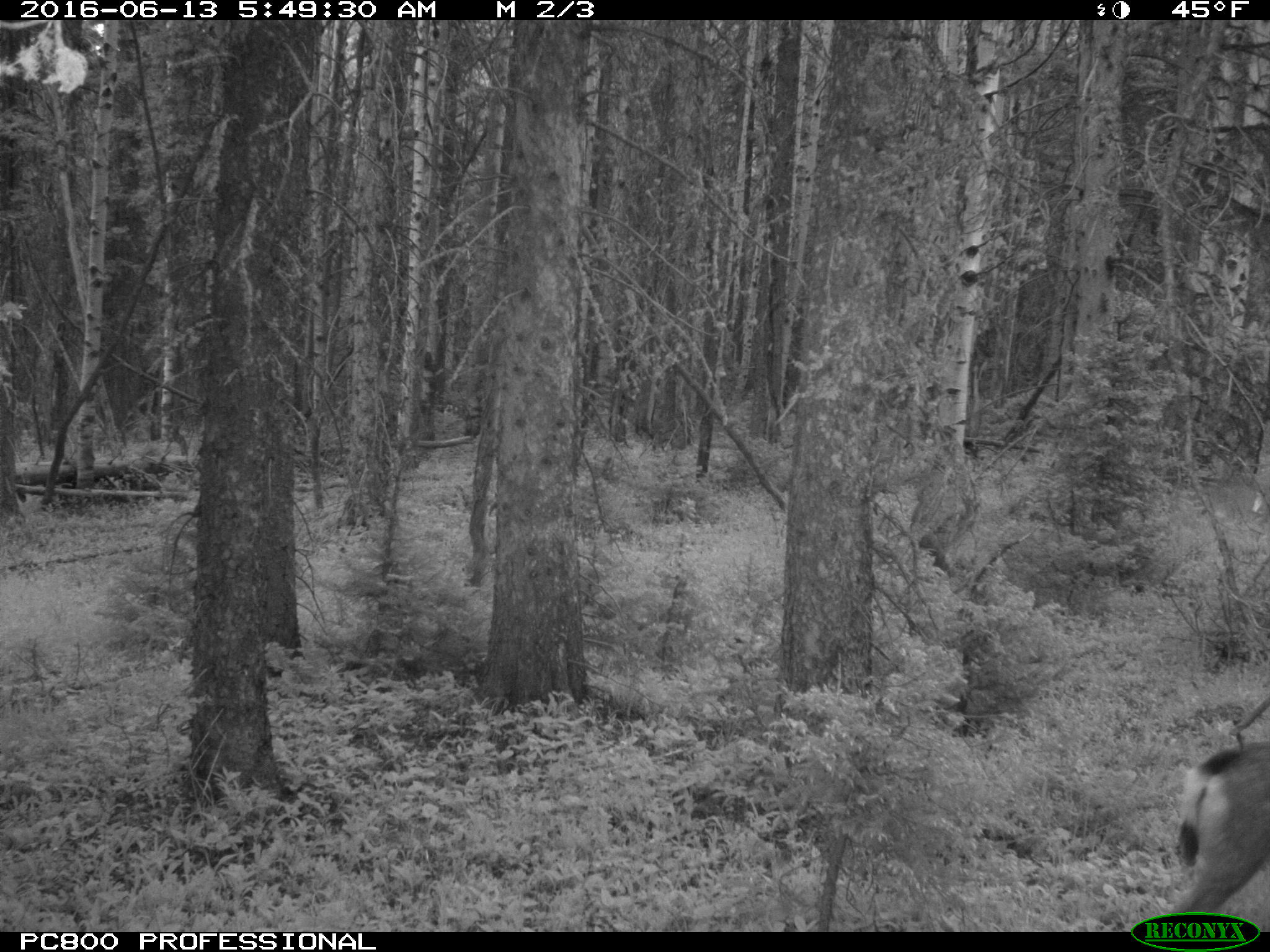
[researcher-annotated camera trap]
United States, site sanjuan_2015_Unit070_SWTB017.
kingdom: Animalia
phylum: Chordata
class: Mammalia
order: Artiodactyla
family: Cervidae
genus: Odocoileus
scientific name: Odocoileus hemionus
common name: mule deer